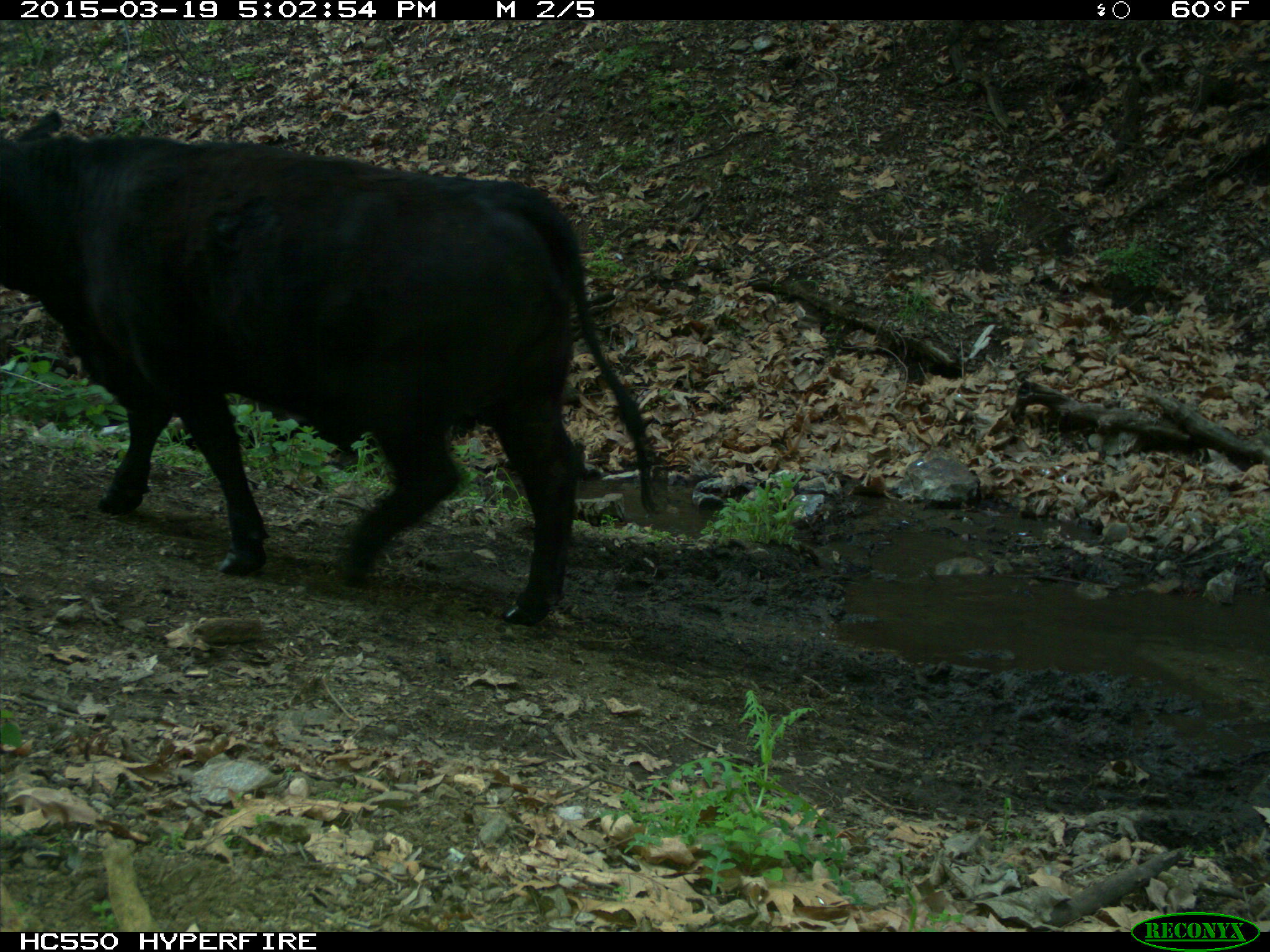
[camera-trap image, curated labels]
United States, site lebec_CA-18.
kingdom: Animalia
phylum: Chordata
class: Mammalia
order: Artiodactyla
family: Bovidae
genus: Bos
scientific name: Bos taurus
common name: domestic cow